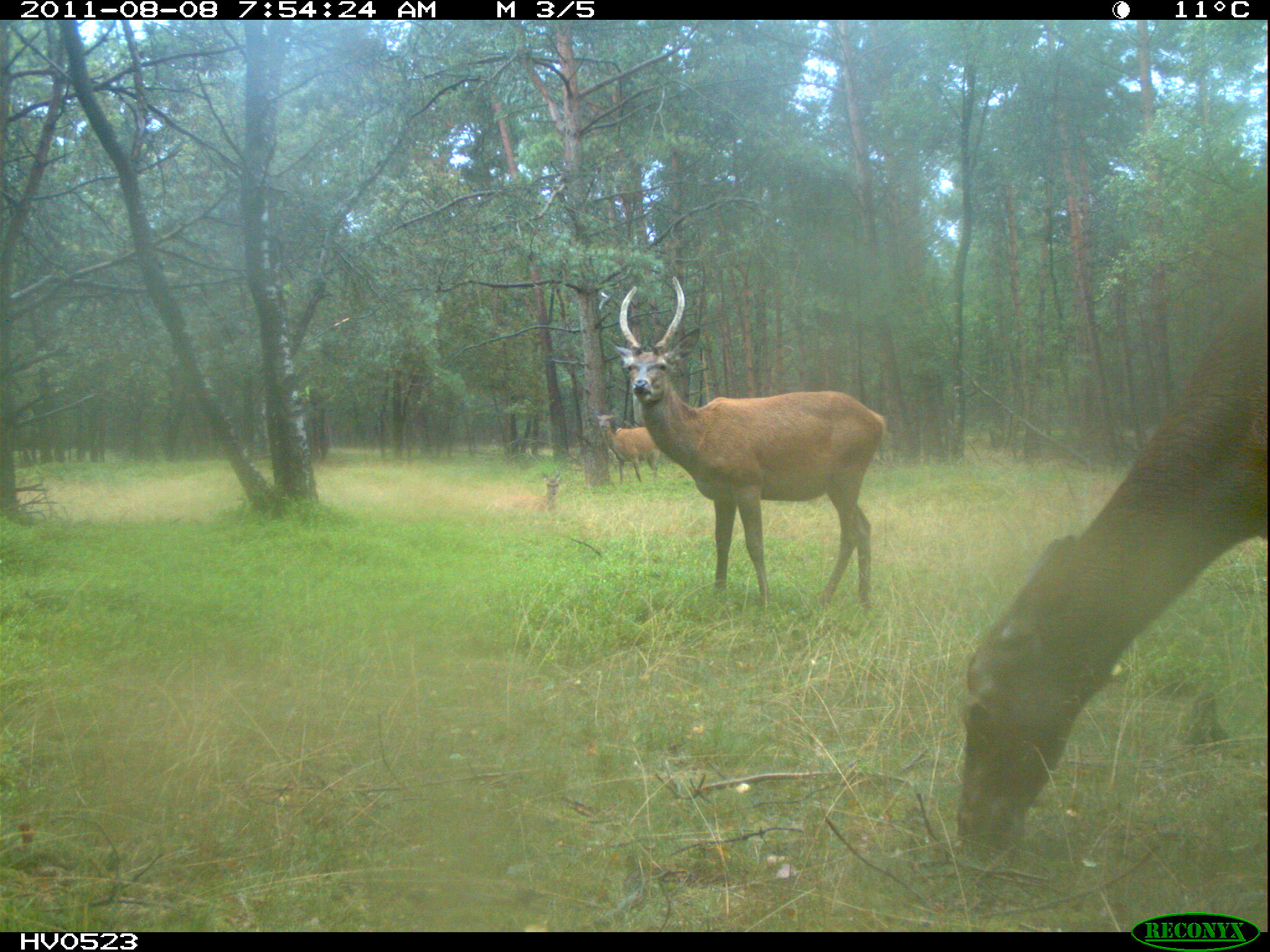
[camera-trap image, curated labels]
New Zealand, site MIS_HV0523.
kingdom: Animalia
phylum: Chordata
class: Mammalia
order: Artiodactyla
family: Cervidae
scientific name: Cervidae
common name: deer